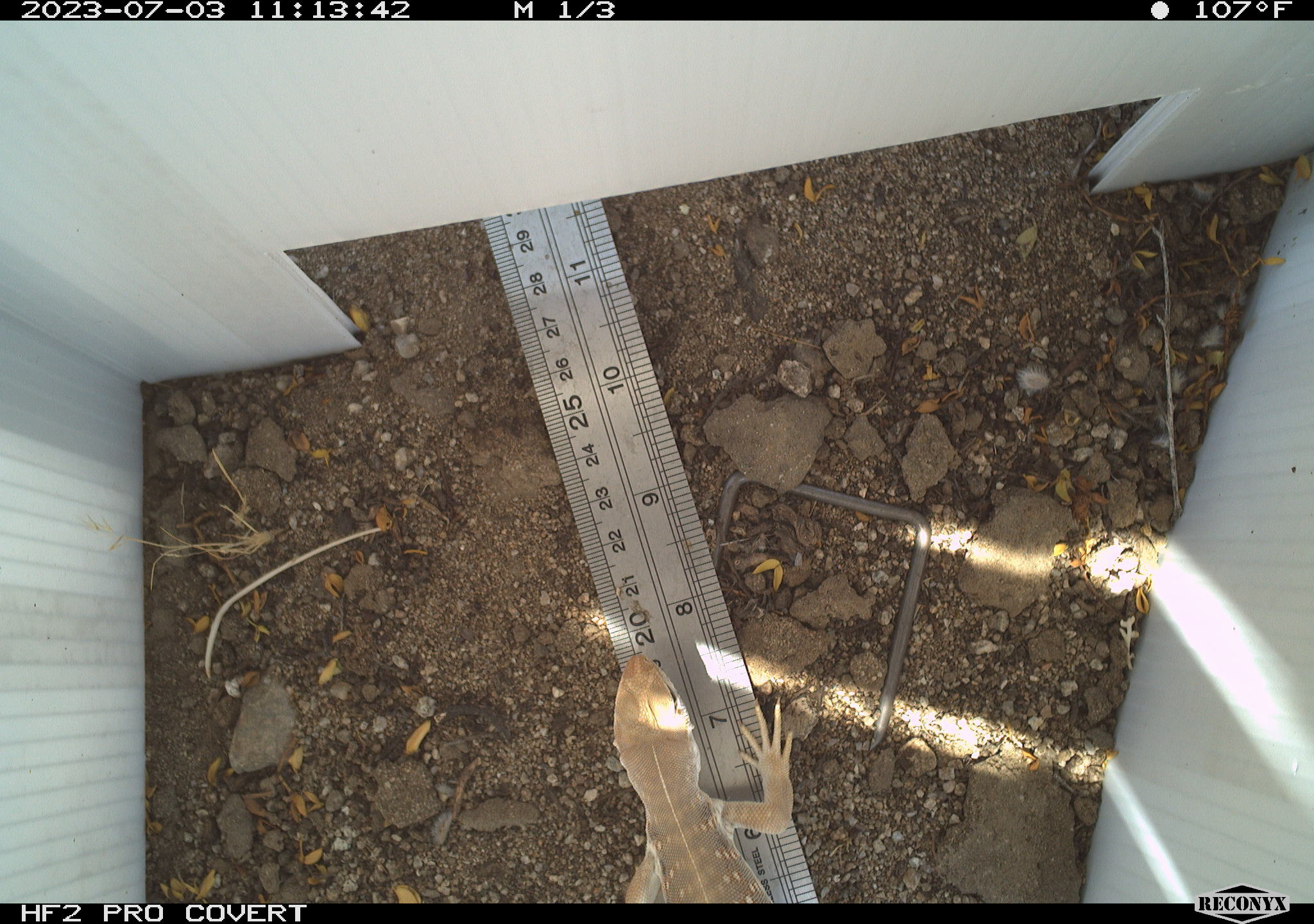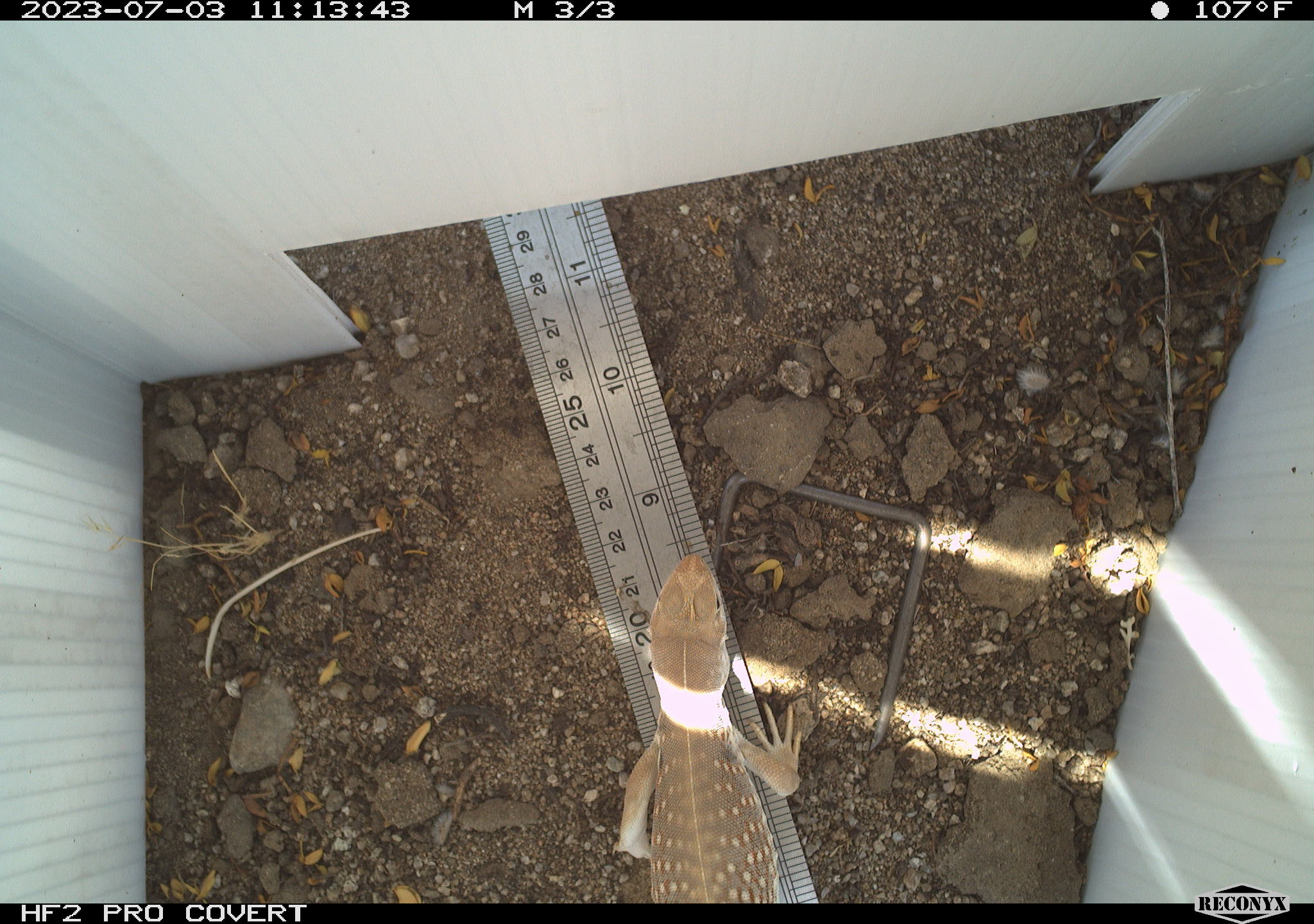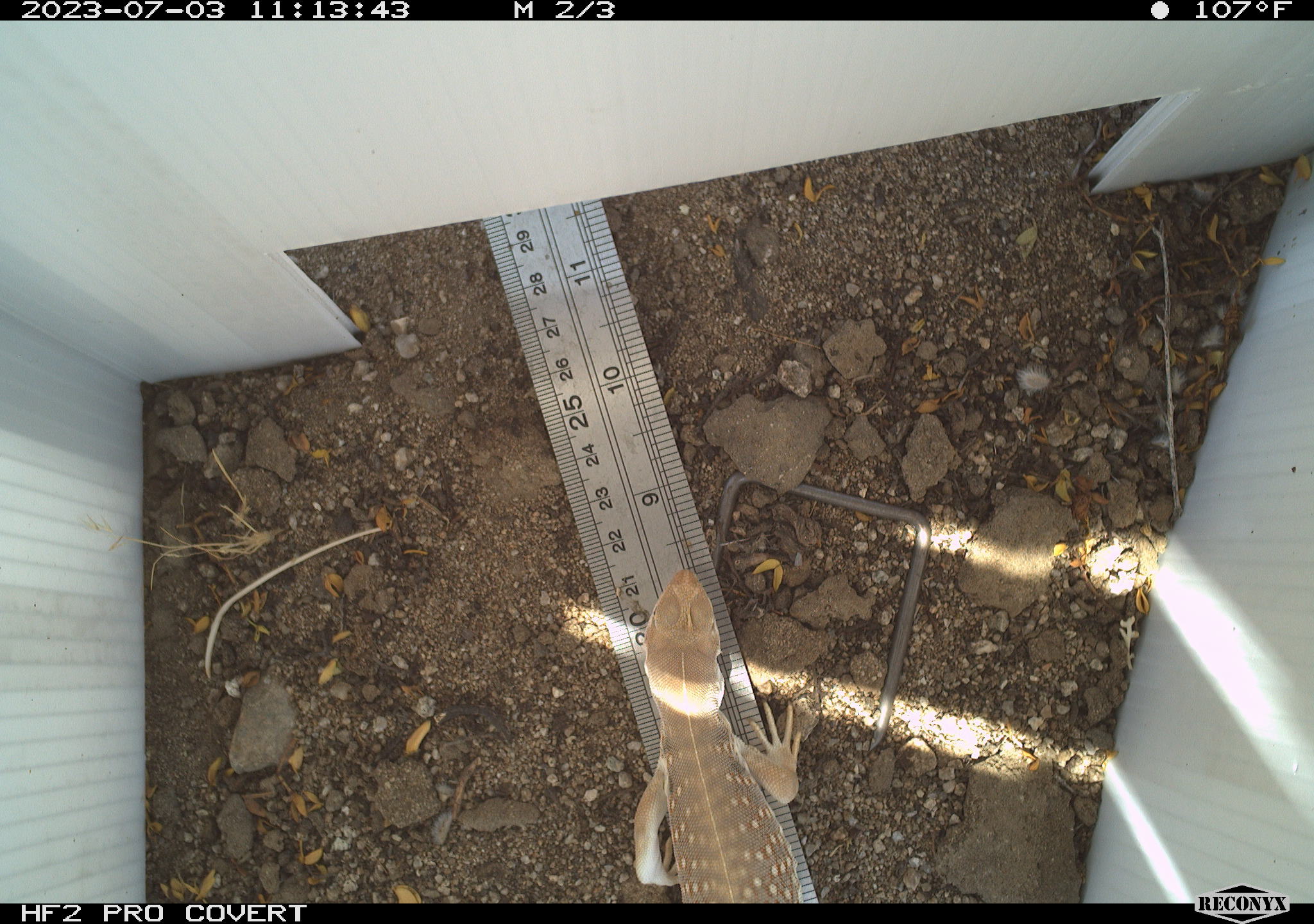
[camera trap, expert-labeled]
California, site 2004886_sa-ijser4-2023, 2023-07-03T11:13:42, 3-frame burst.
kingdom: Animalia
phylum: Chordata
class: Reptilia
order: Squamata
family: Iguanidae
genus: Dipsosaurus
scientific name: Dipsosaurus dorsalis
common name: common desert iguana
Common desert iguana (Dipsosaurus dorsalis).